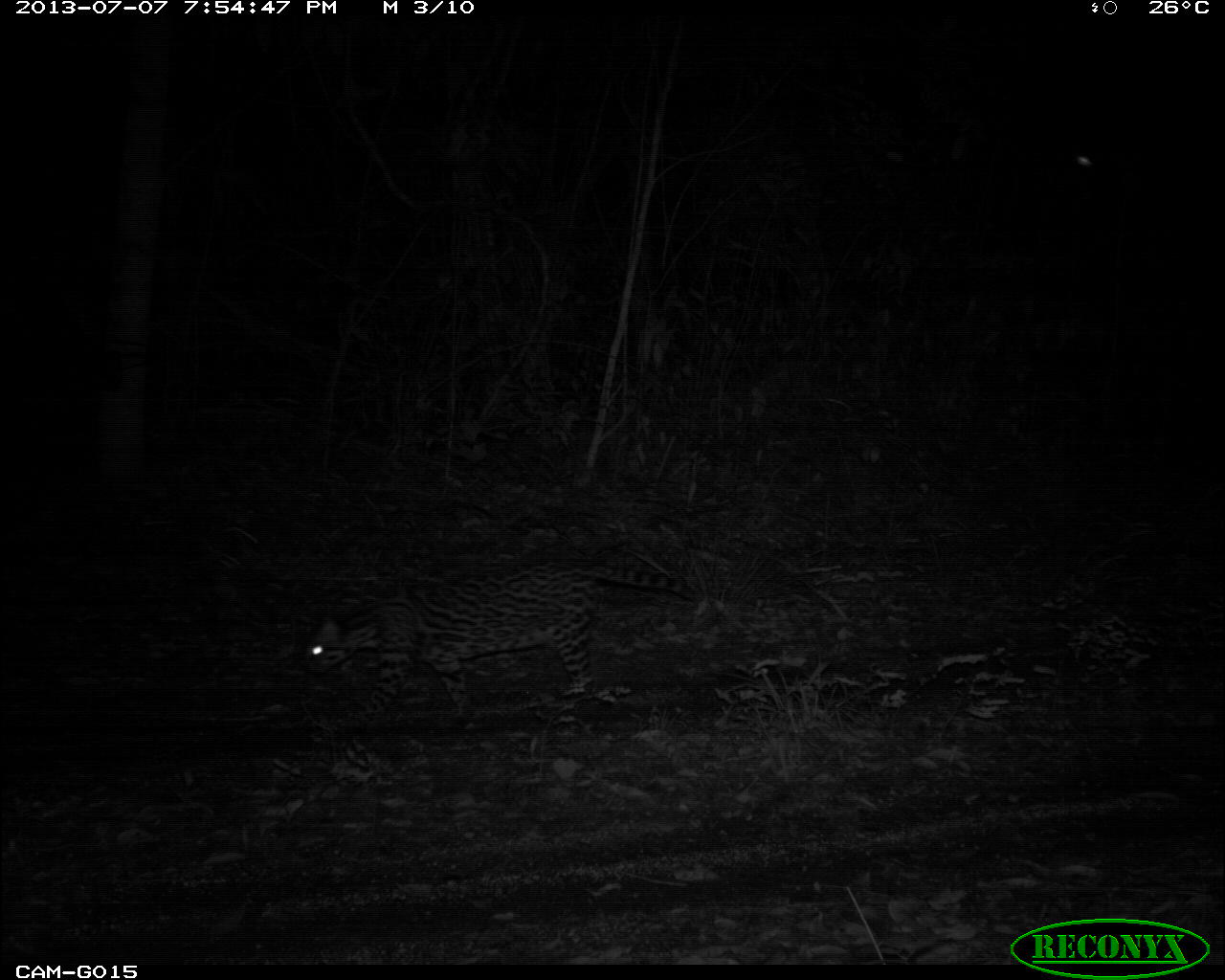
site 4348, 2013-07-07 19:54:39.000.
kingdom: Animalia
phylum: Chordata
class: Mammalia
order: Carnivora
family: Felidae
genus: Leopardus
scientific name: Leopardus pardalis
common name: ocelot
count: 1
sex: female